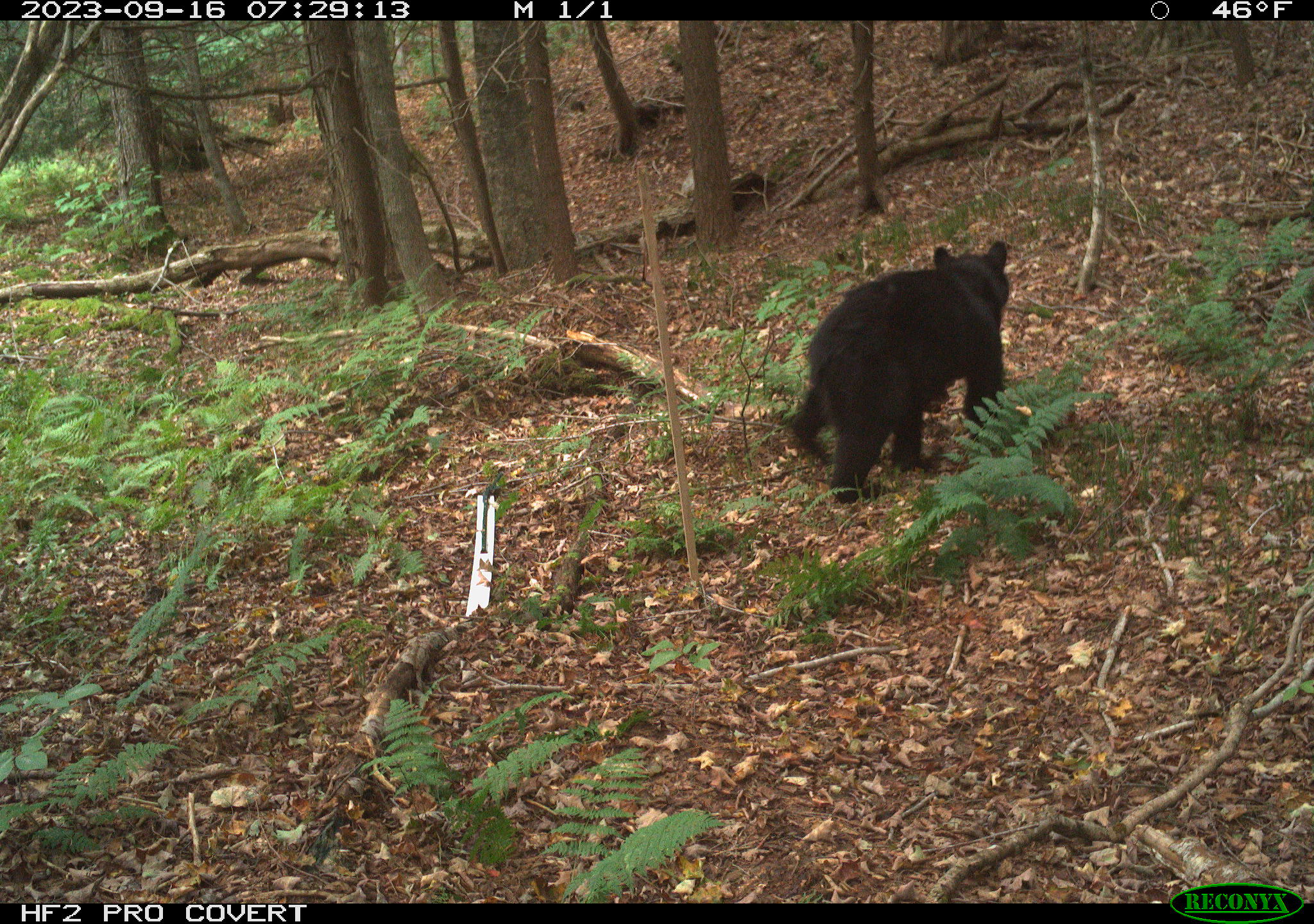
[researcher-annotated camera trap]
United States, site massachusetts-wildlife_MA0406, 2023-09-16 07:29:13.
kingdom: Animalia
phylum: Chordata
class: Mammalia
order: Carnivora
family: Ursidae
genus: Ursus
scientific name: Ursus americanus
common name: black bear